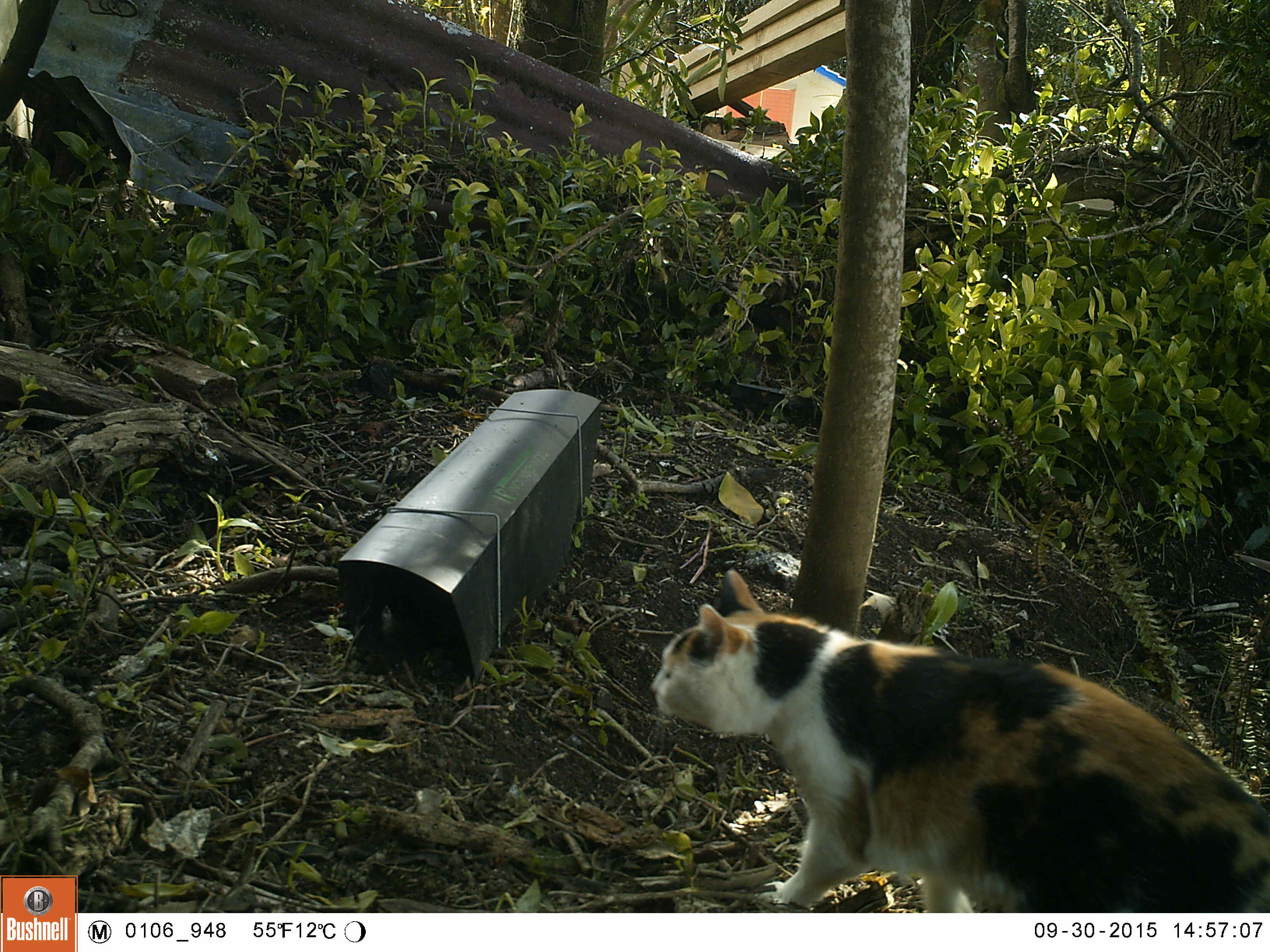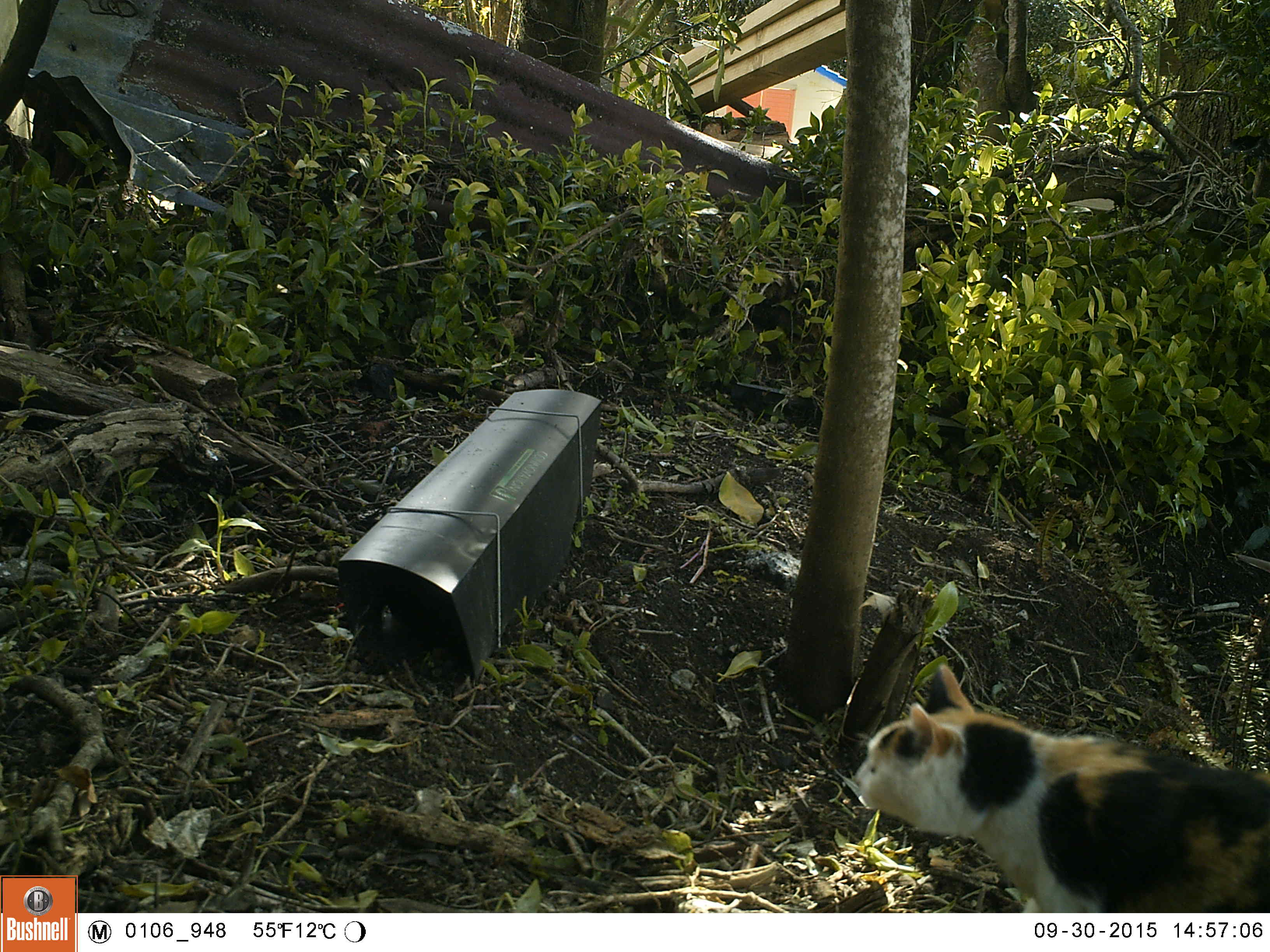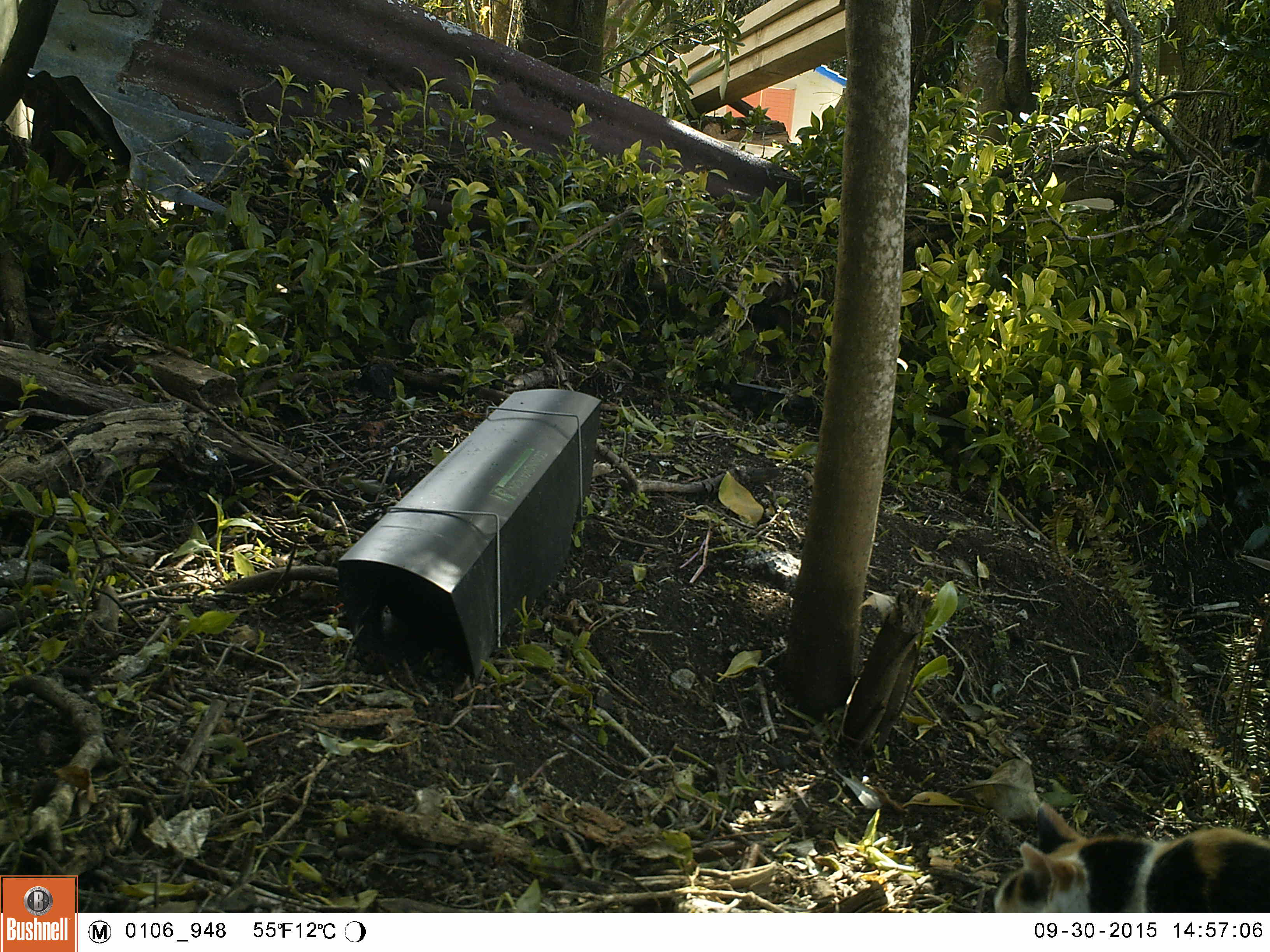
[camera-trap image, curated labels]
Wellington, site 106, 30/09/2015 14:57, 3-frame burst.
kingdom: Animalia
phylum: Chordata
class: Mammalia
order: Carnivora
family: Felidae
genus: Felis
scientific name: Felis catus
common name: cat